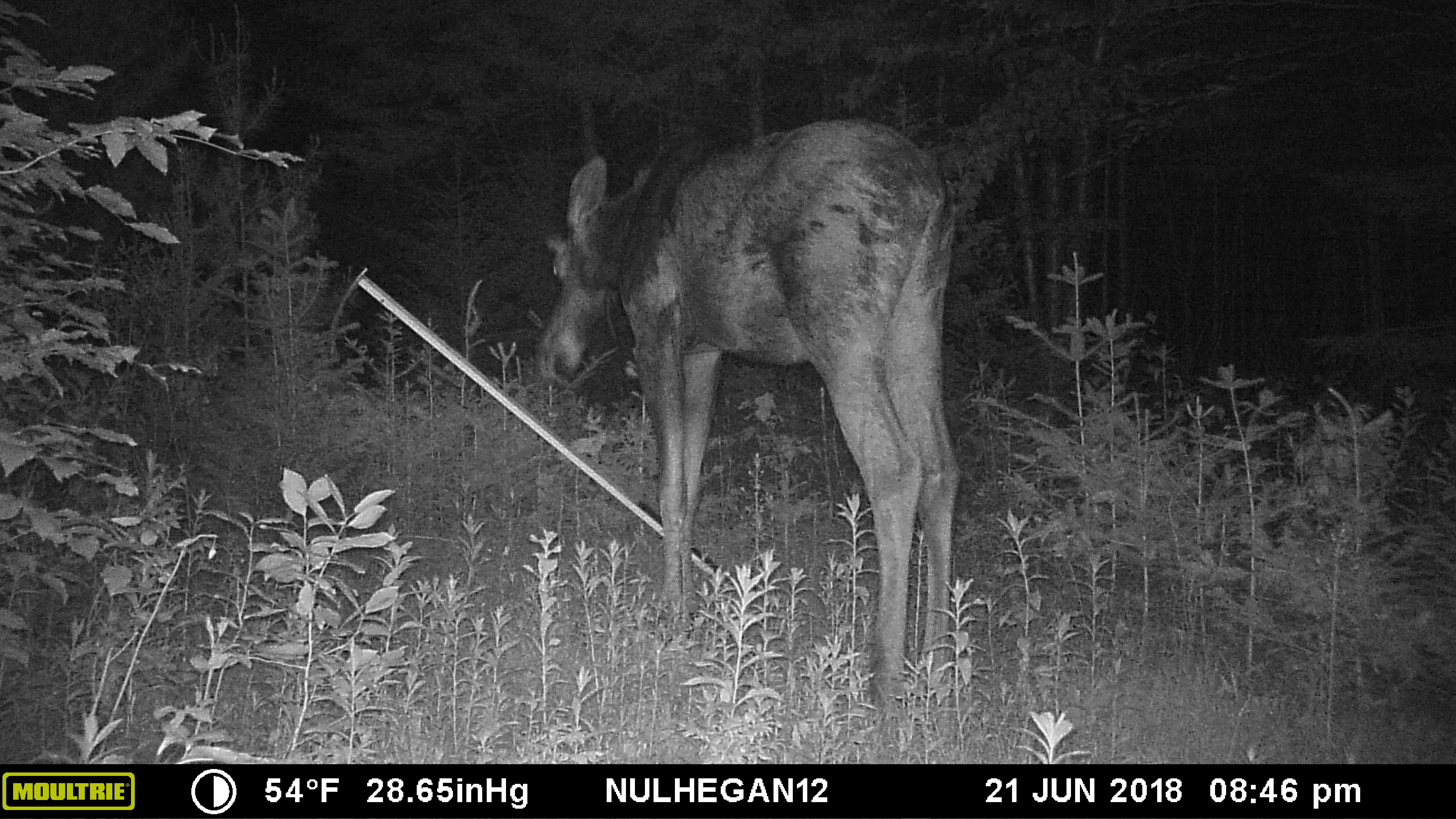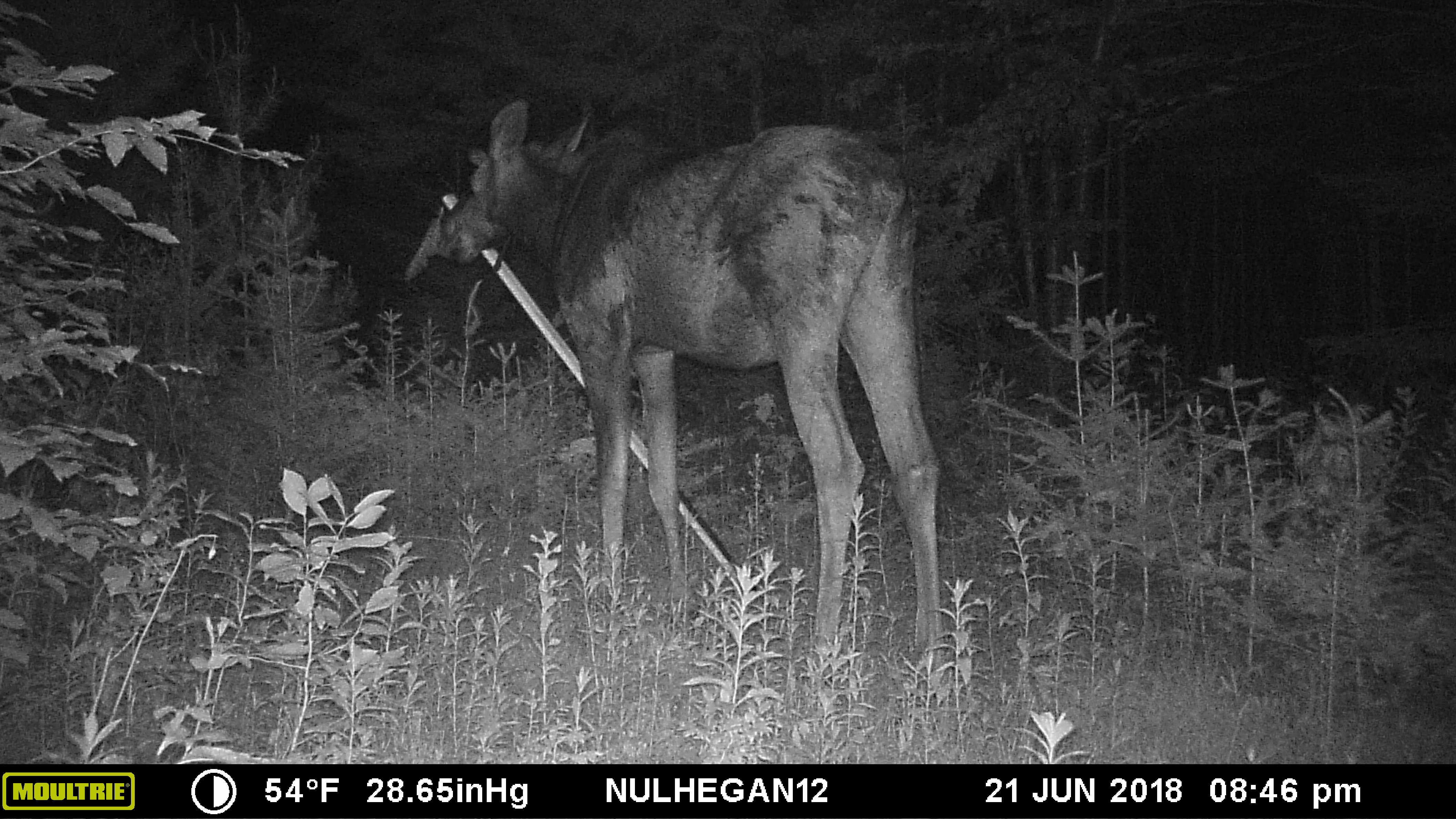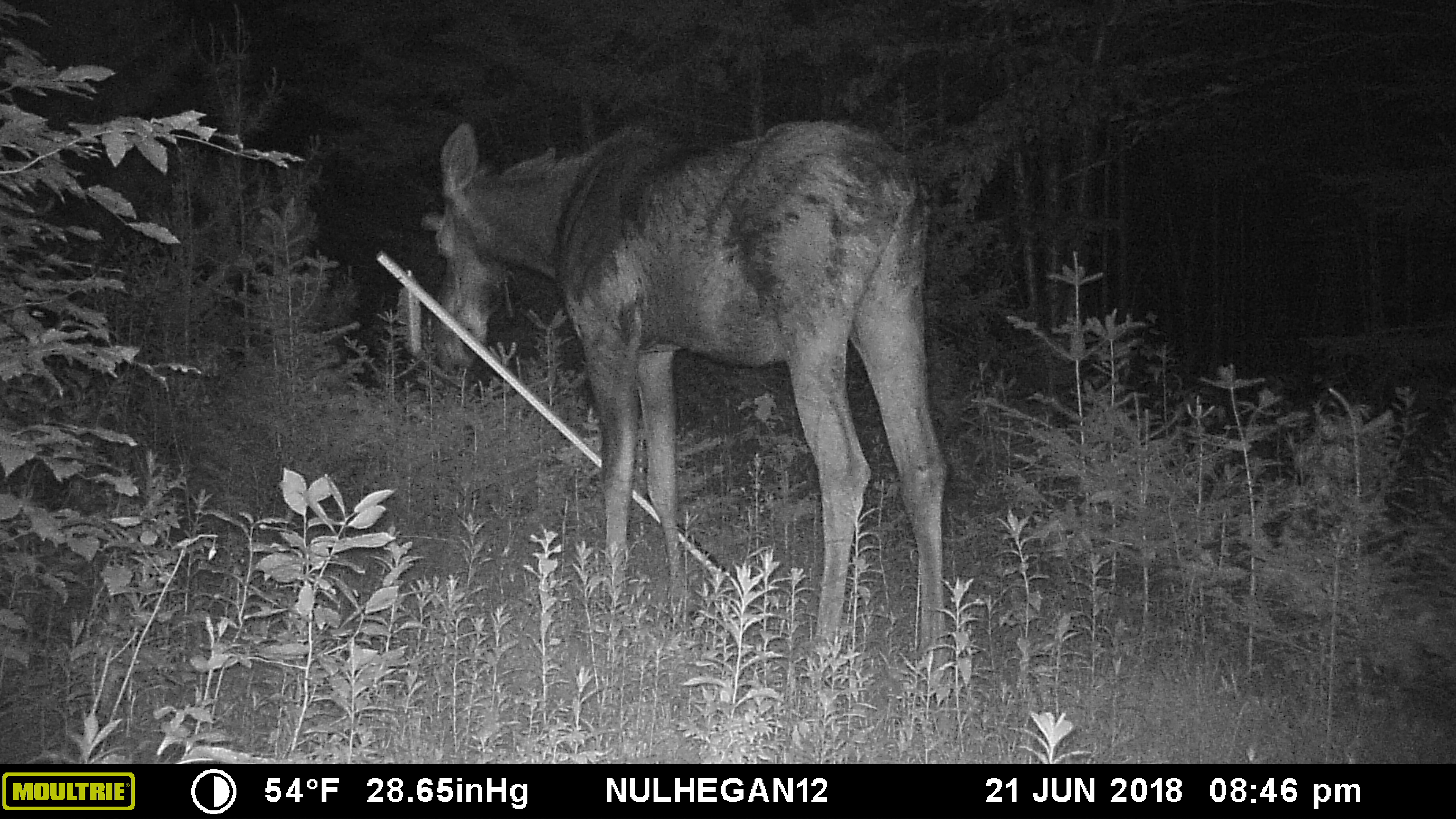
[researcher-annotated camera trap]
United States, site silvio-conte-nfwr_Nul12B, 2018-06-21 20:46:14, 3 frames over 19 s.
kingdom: Animalia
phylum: Chordata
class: Mammalia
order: Artiodactyla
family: Cervidae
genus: Alces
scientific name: Alces alces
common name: moose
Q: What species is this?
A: Moose (Alces alces).